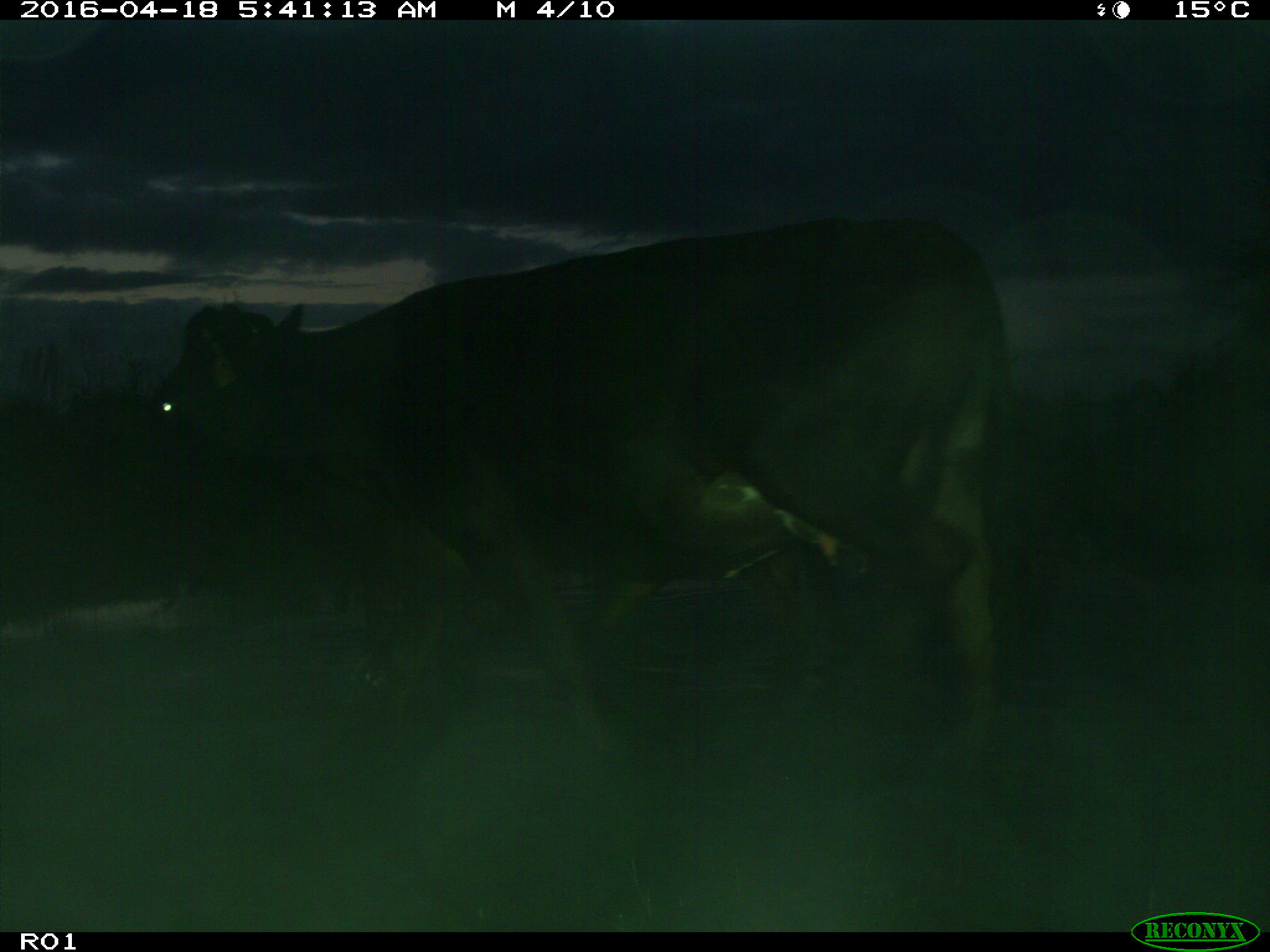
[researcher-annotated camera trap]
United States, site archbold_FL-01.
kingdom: Animalia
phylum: Chordata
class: Mammalia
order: Artiodactyla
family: Bovidae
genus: Bos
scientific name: Bos taurus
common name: domestic cow